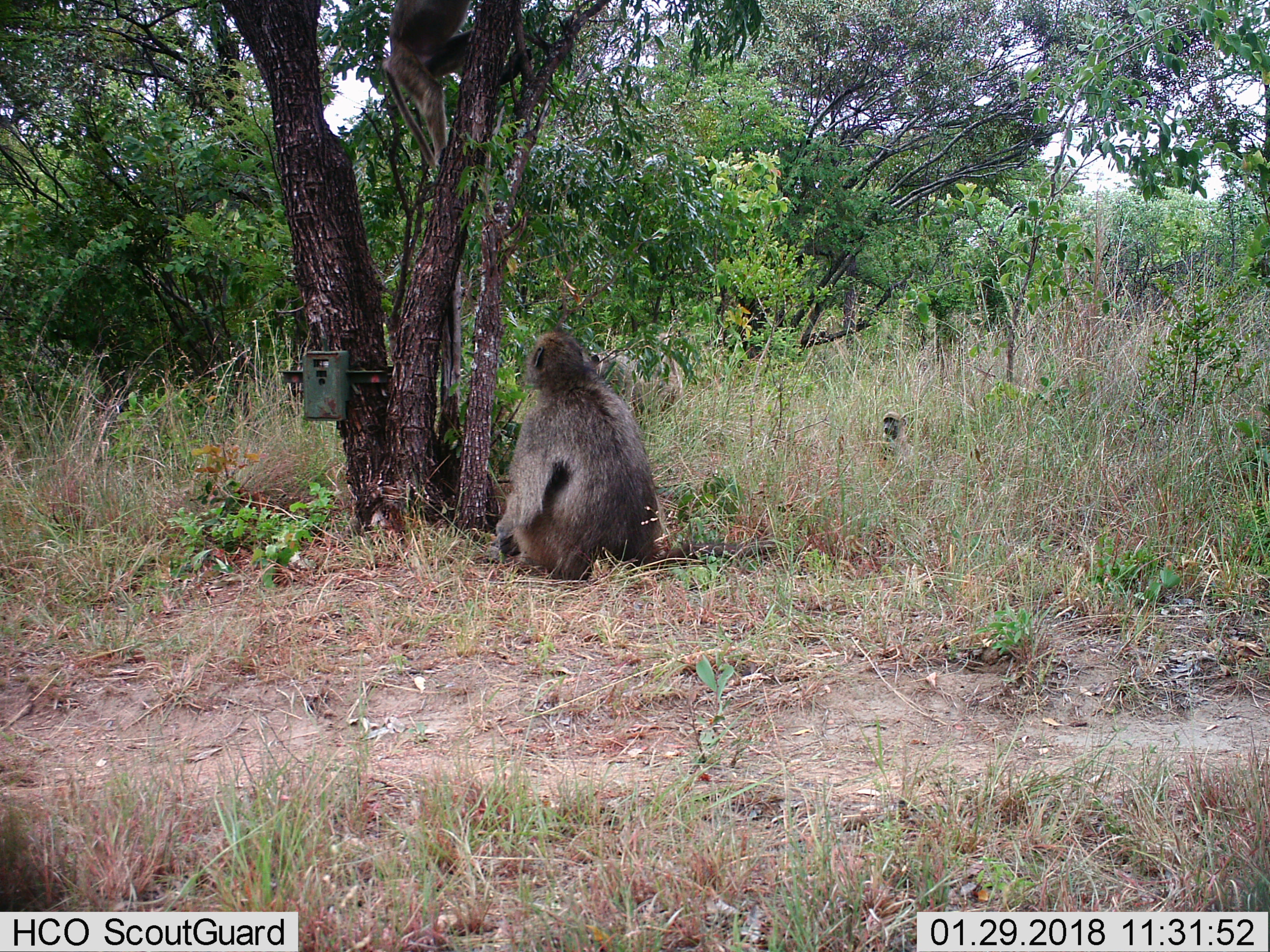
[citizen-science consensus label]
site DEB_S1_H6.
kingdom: Animalia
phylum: Chordata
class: Mammalia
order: Primates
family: Cercopithecidae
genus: Papio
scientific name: Papio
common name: baboon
Baboon (Papio), count 2. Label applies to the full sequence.